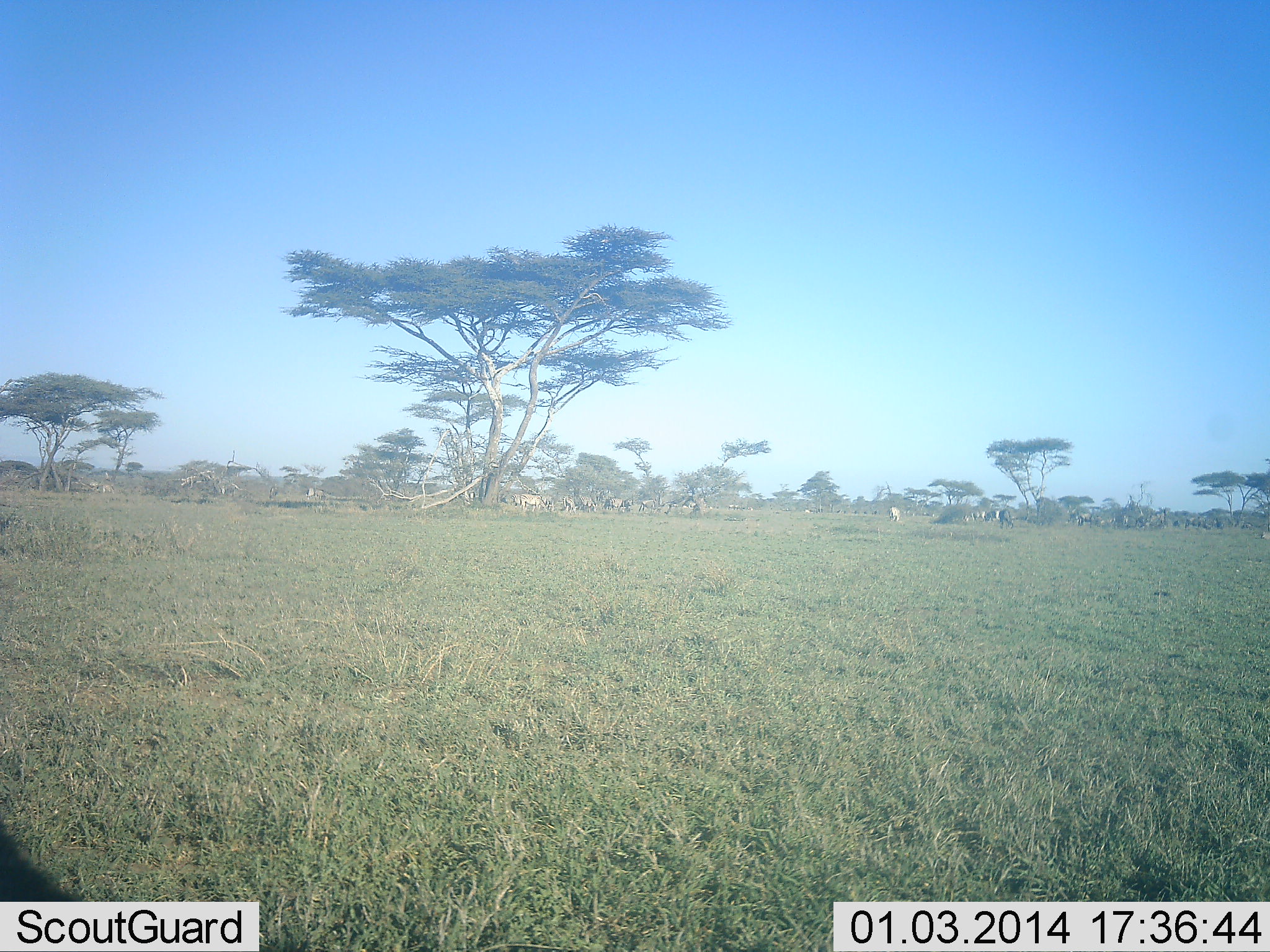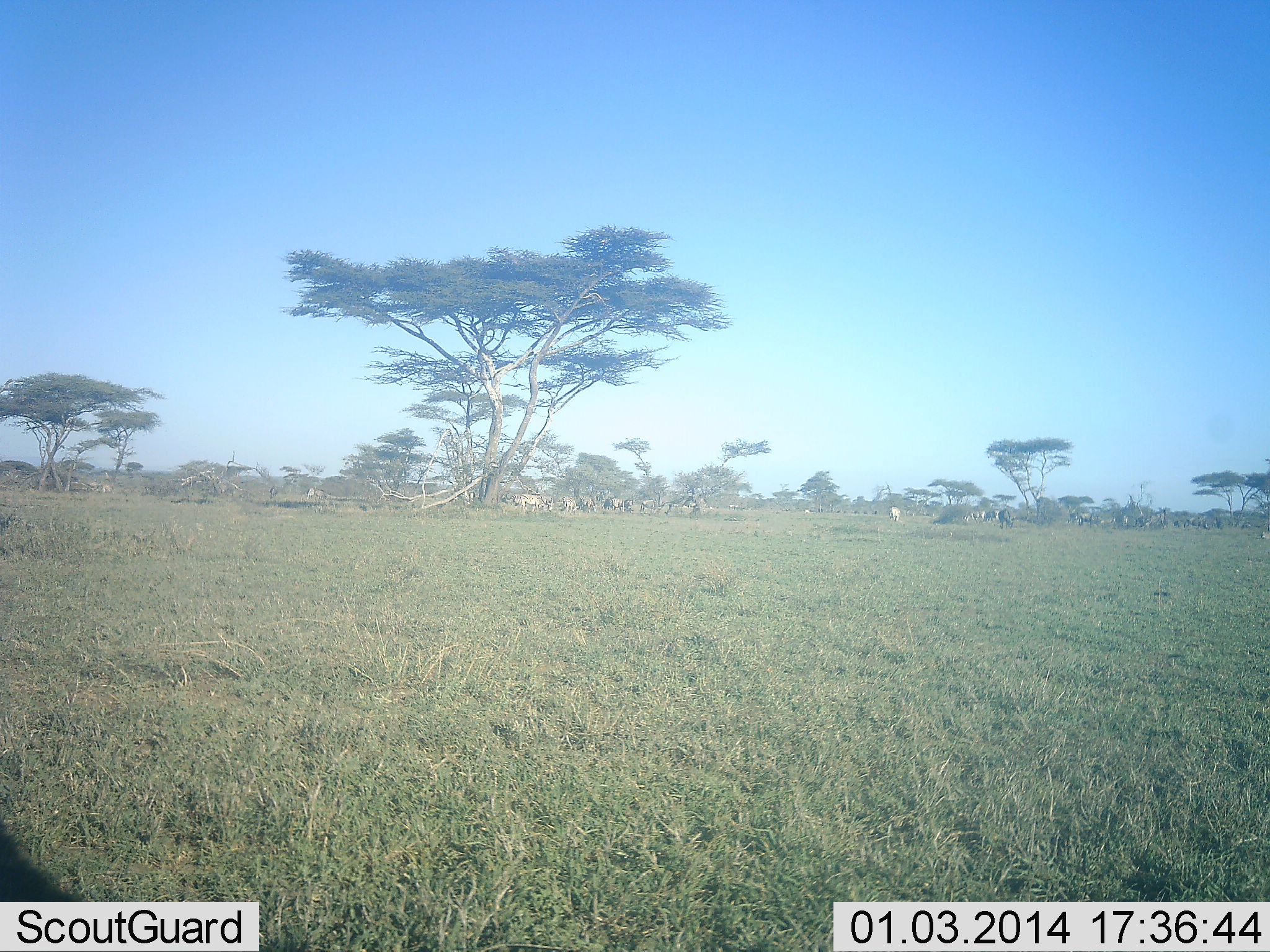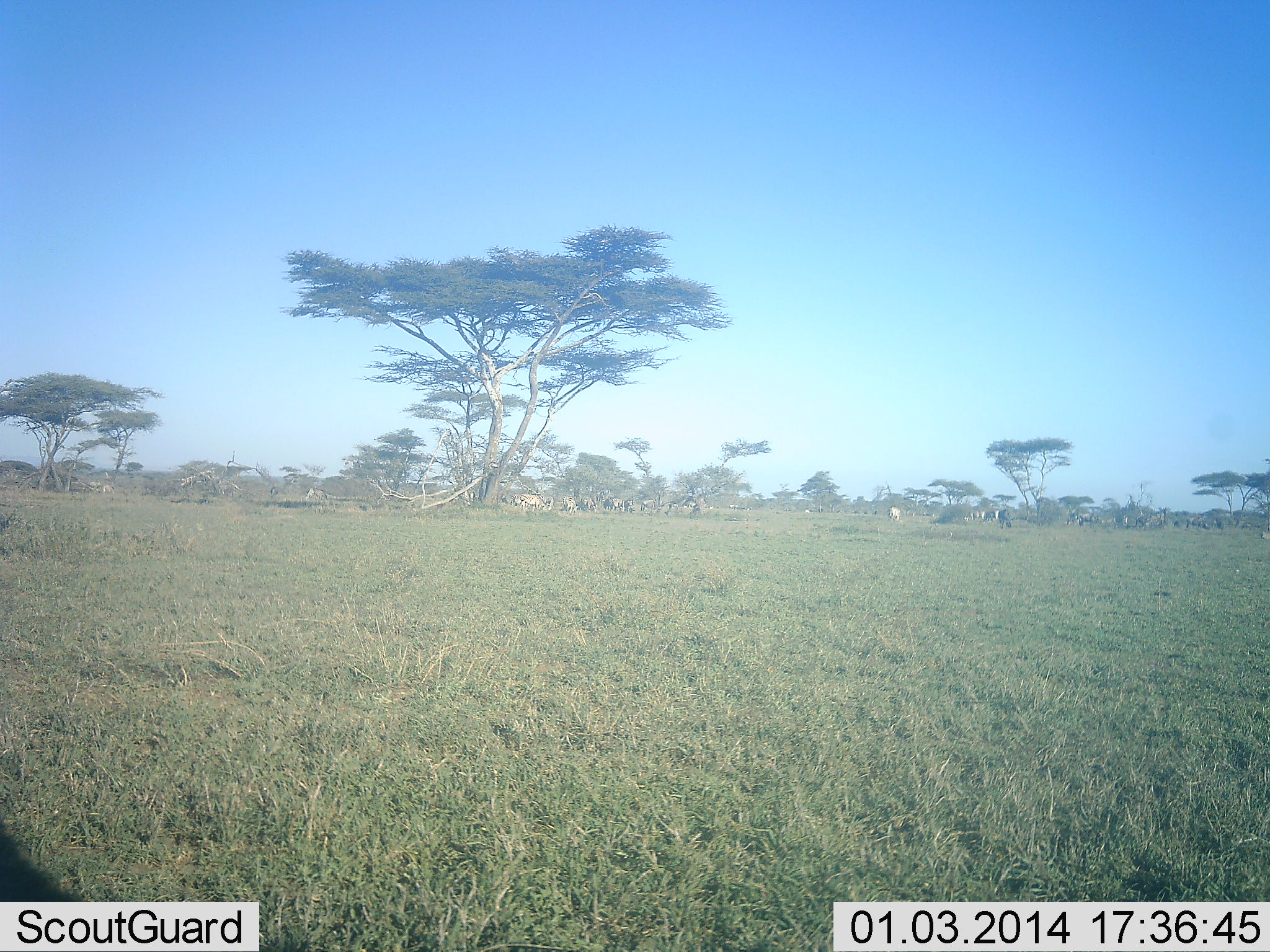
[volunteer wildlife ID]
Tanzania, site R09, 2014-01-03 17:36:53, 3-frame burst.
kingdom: Animalia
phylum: Chordata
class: Mammalia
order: Artiodactyla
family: Bovidae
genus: Connochaetes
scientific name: Connochaetes taurinus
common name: blue wildebeest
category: wildebeest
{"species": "wildebeest (blue wildebeest) (Connochaetes taurinus)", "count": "11-50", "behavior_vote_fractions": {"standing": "70%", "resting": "20%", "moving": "10%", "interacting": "0%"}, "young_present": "0%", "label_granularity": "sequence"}